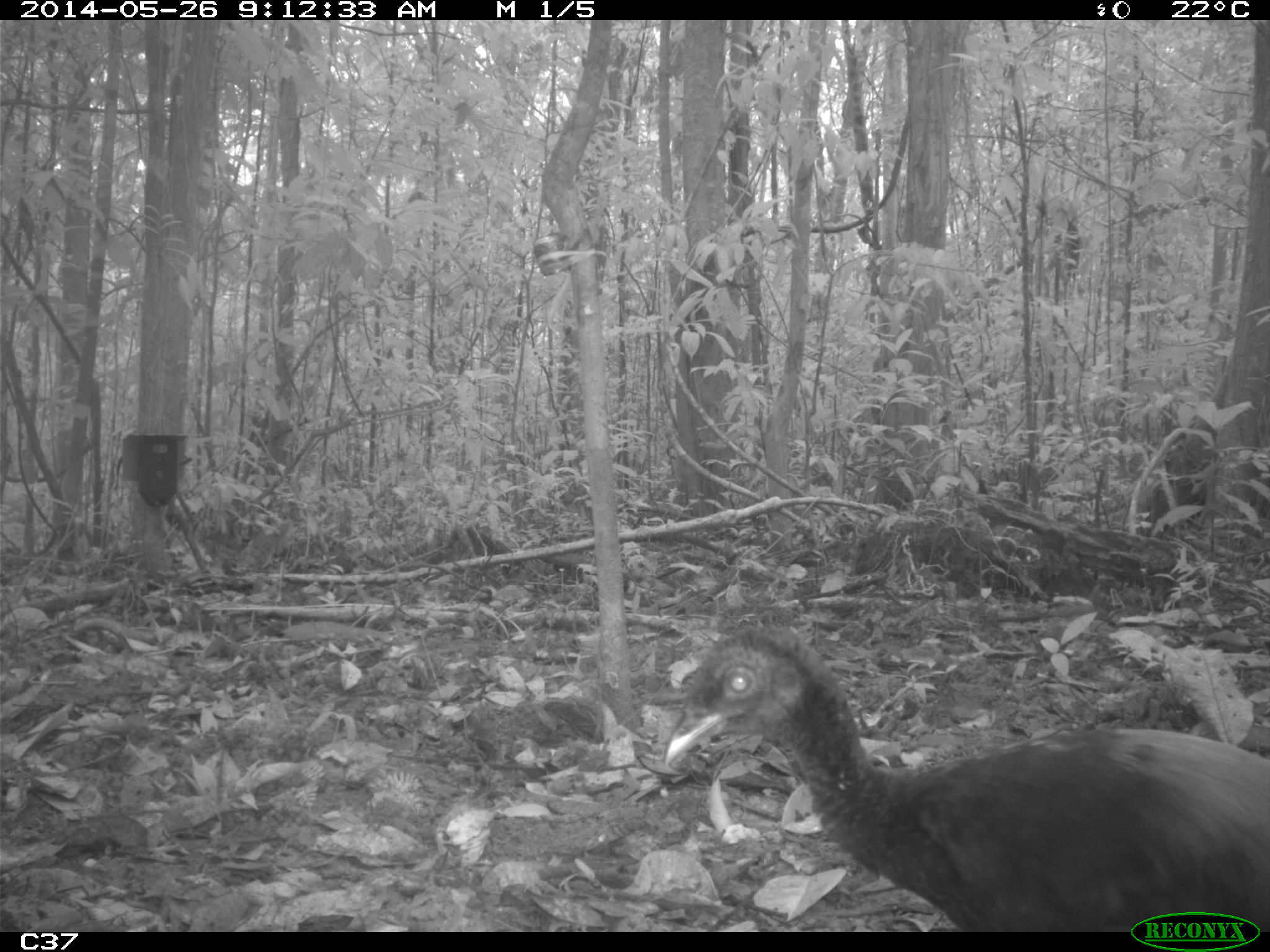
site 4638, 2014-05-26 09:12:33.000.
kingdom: Animalia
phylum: Chordata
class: Aves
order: Gruiformes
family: Psophiidae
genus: Psophia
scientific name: Psophia crepitans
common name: gray-winged trumpeter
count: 3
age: adult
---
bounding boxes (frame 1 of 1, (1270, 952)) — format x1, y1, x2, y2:
psophia crepitans: 664, 630, 1268, 932